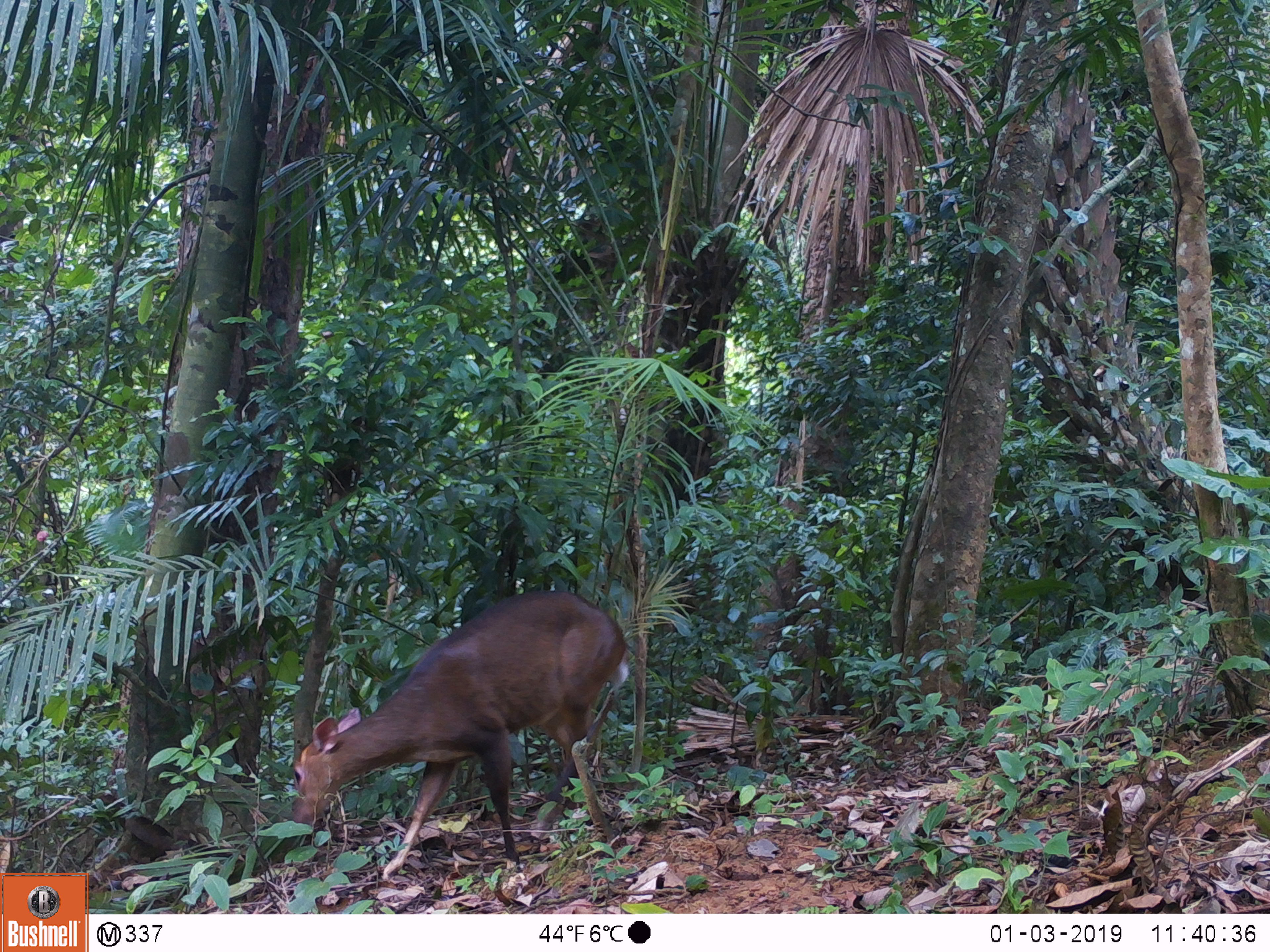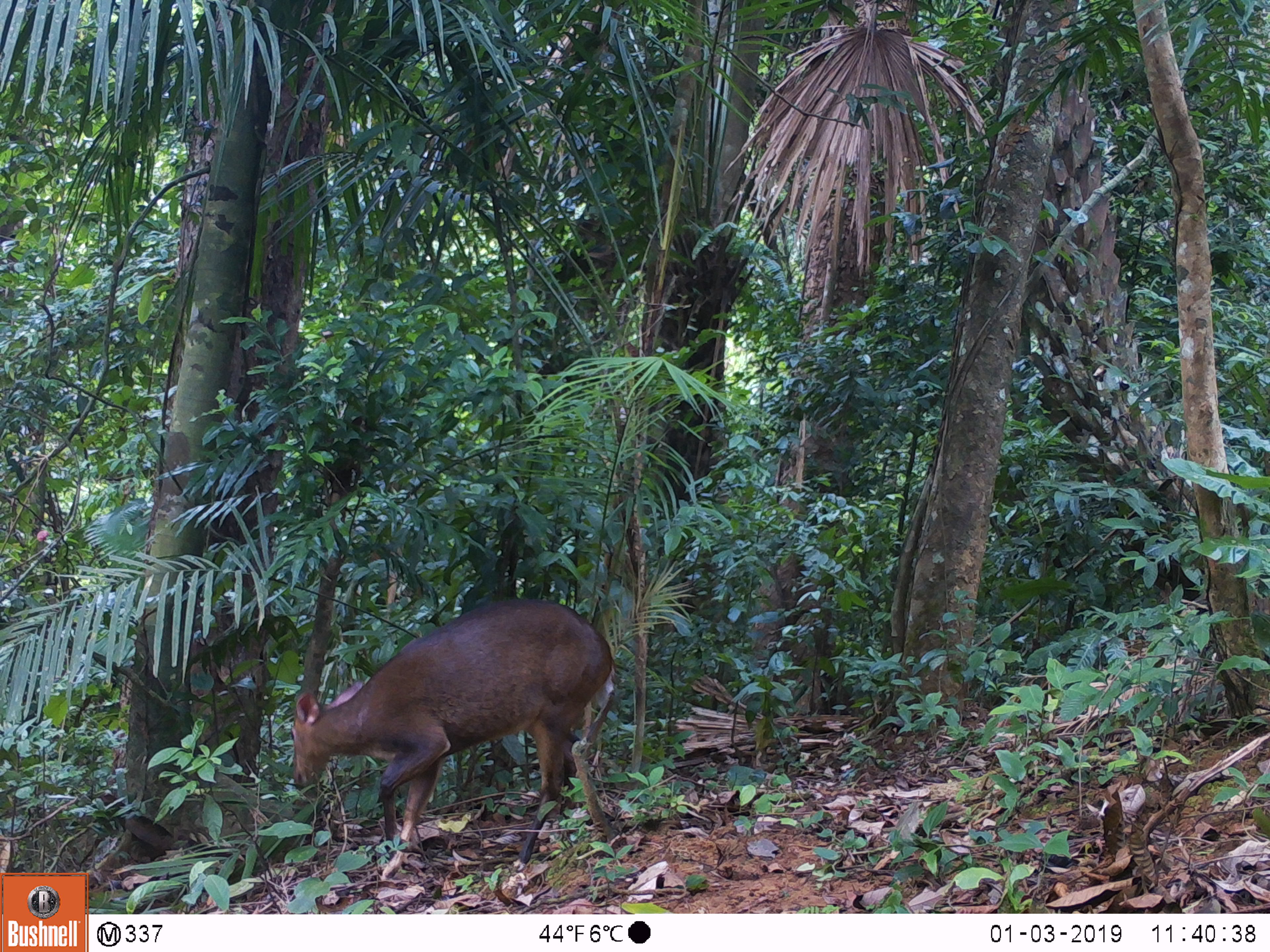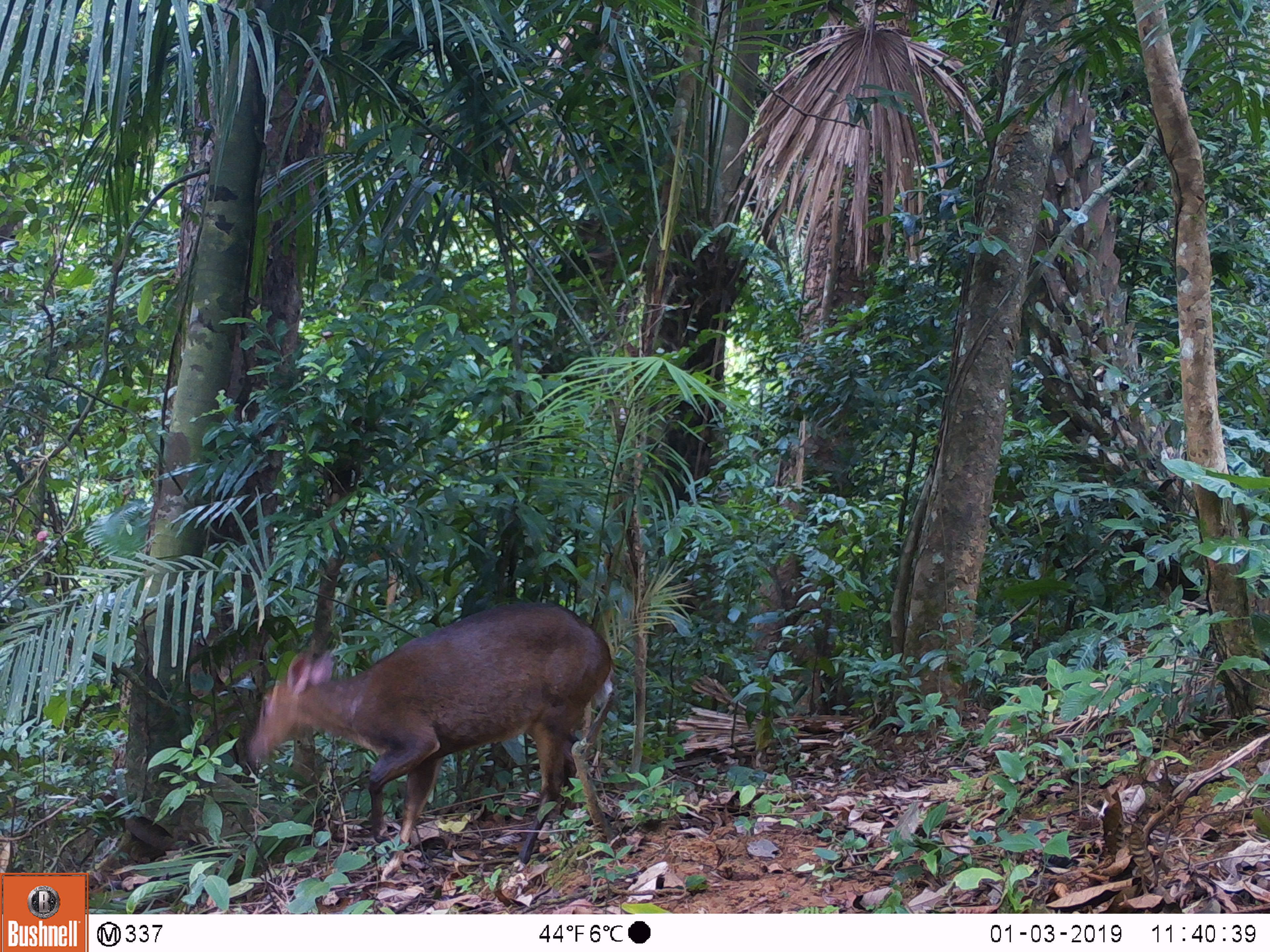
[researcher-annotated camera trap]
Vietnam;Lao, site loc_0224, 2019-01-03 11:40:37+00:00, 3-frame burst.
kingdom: Animalia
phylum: Chordata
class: Mammalia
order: Artiodactyla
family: Cervidae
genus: Muntiacus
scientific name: Muntiacus vuquangensis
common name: large-antlered muntjac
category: large antlered muntjac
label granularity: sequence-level